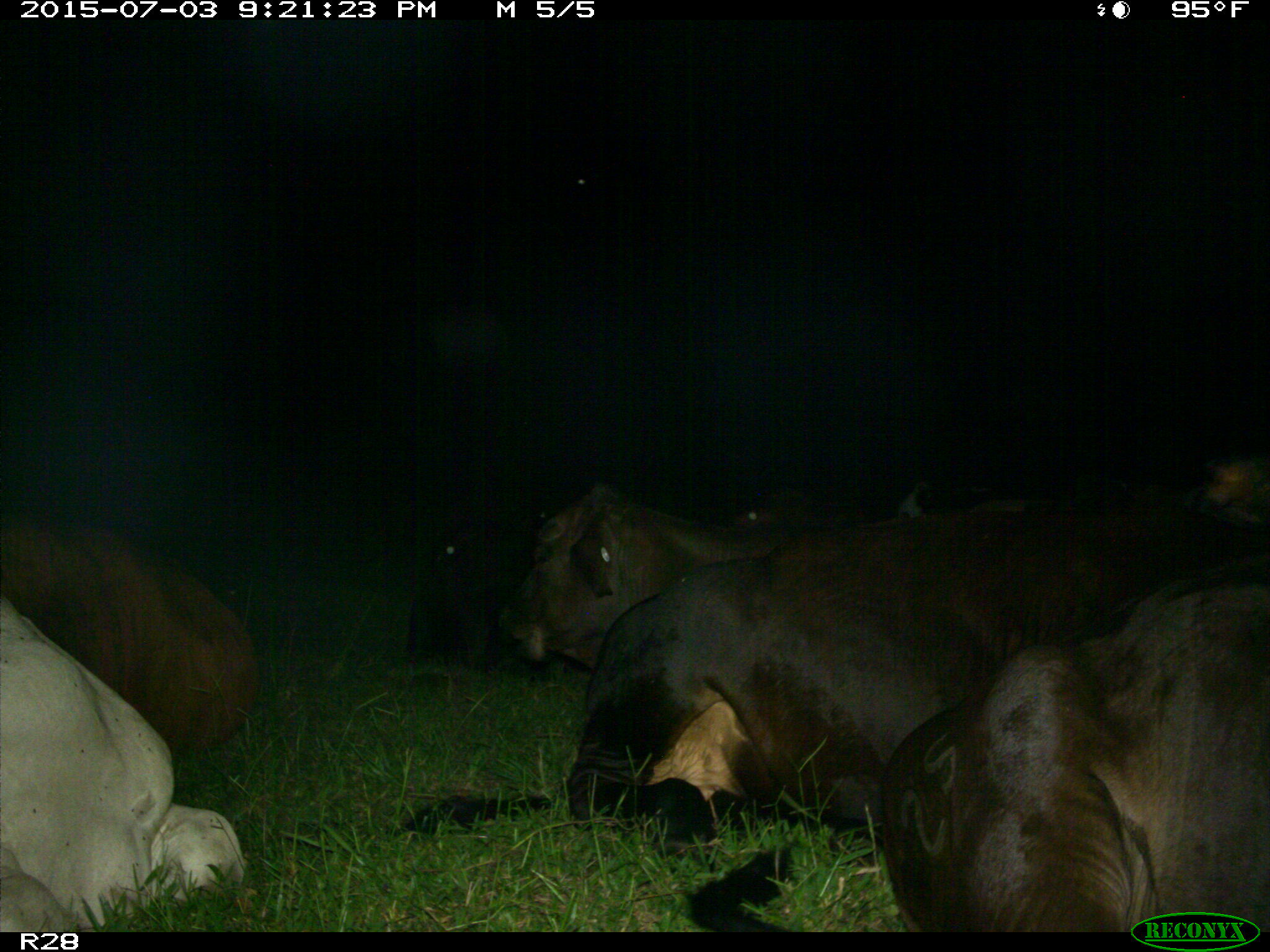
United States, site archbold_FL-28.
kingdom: Animalia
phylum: Chordata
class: Mammalia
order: Artiodactyla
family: Bovidae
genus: Bos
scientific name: Bos taurus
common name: domestic cow